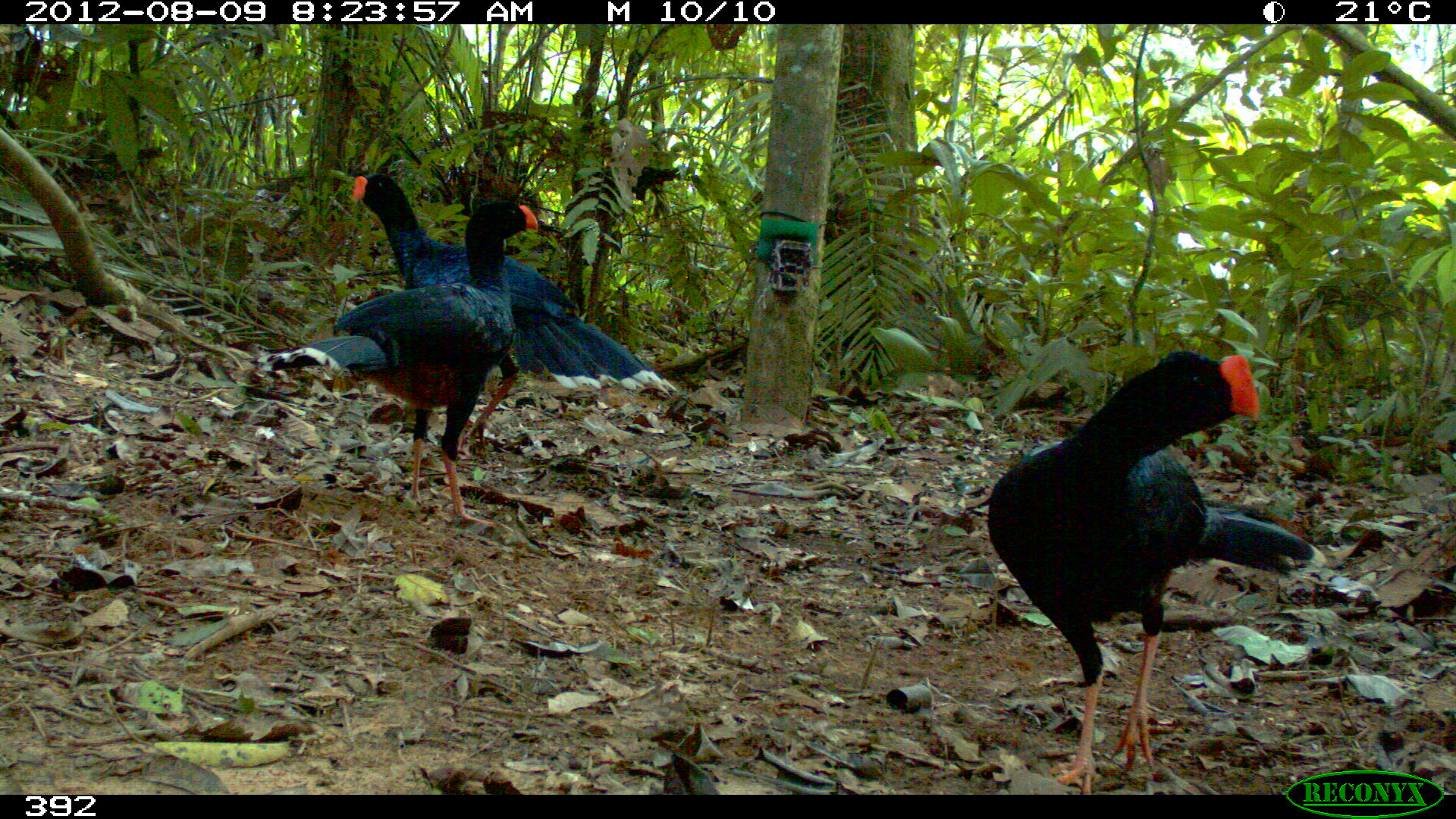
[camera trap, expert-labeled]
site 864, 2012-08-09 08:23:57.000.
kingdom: Animalia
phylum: Chordata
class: Aves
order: Galliformes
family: Cracidae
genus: Mitu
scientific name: Mitu tuberosum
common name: razor-billed curassow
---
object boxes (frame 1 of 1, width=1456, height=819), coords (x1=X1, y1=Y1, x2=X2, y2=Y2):
mitu tuberosum: (x1=984, y1=346, x2=1325, y2=791); (x1=349, y1=173, x2=678, y2=455); (x1=258, y1=199, x2=539, y2=526)